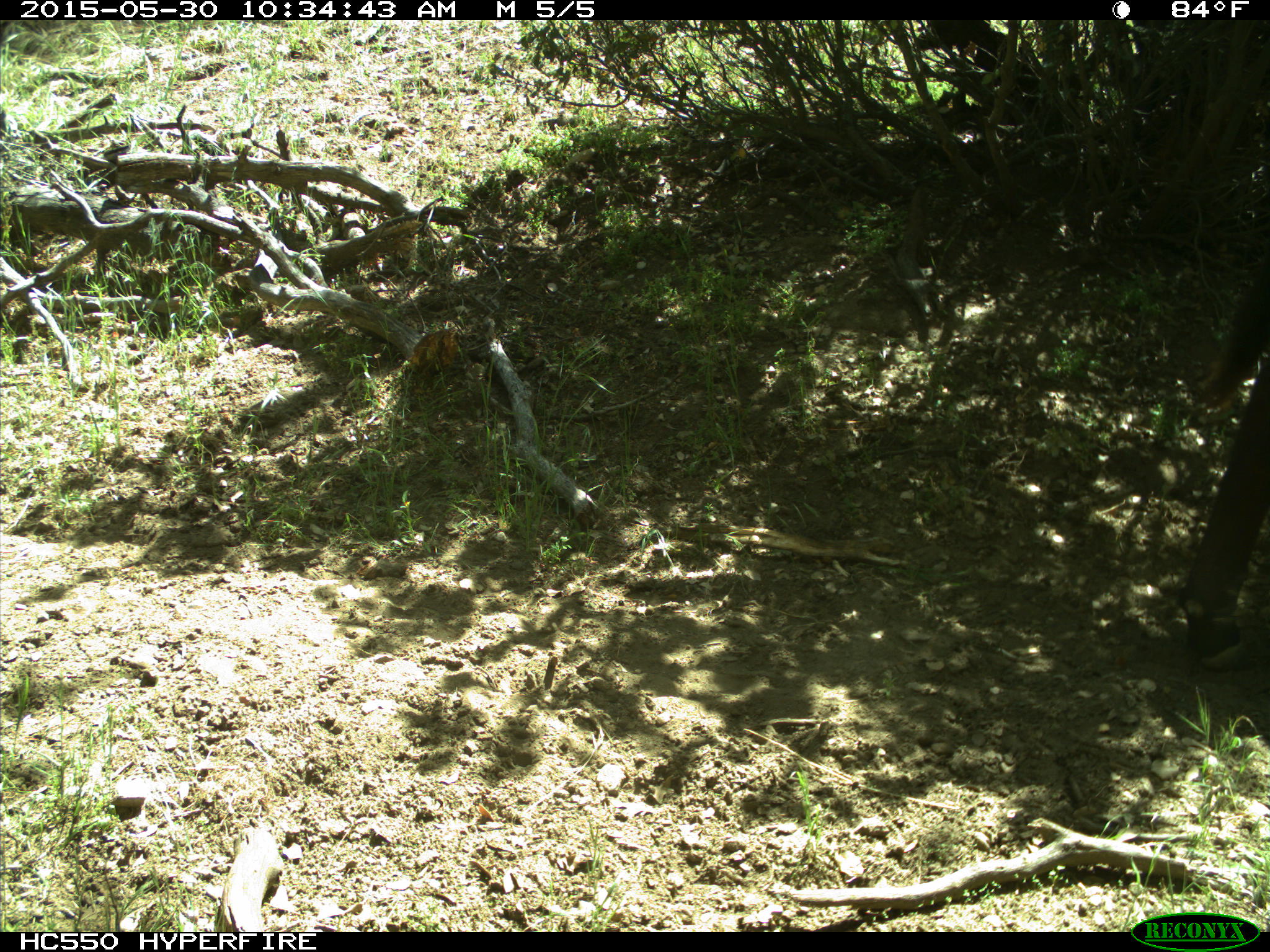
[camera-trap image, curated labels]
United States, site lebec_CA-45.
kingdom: Animalia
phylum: Chordata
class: Mammalia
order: Artiodactyla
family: Bovidae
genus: Bos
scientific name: Bos taurus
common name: domestic cow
Bos taurus (domestic cow).